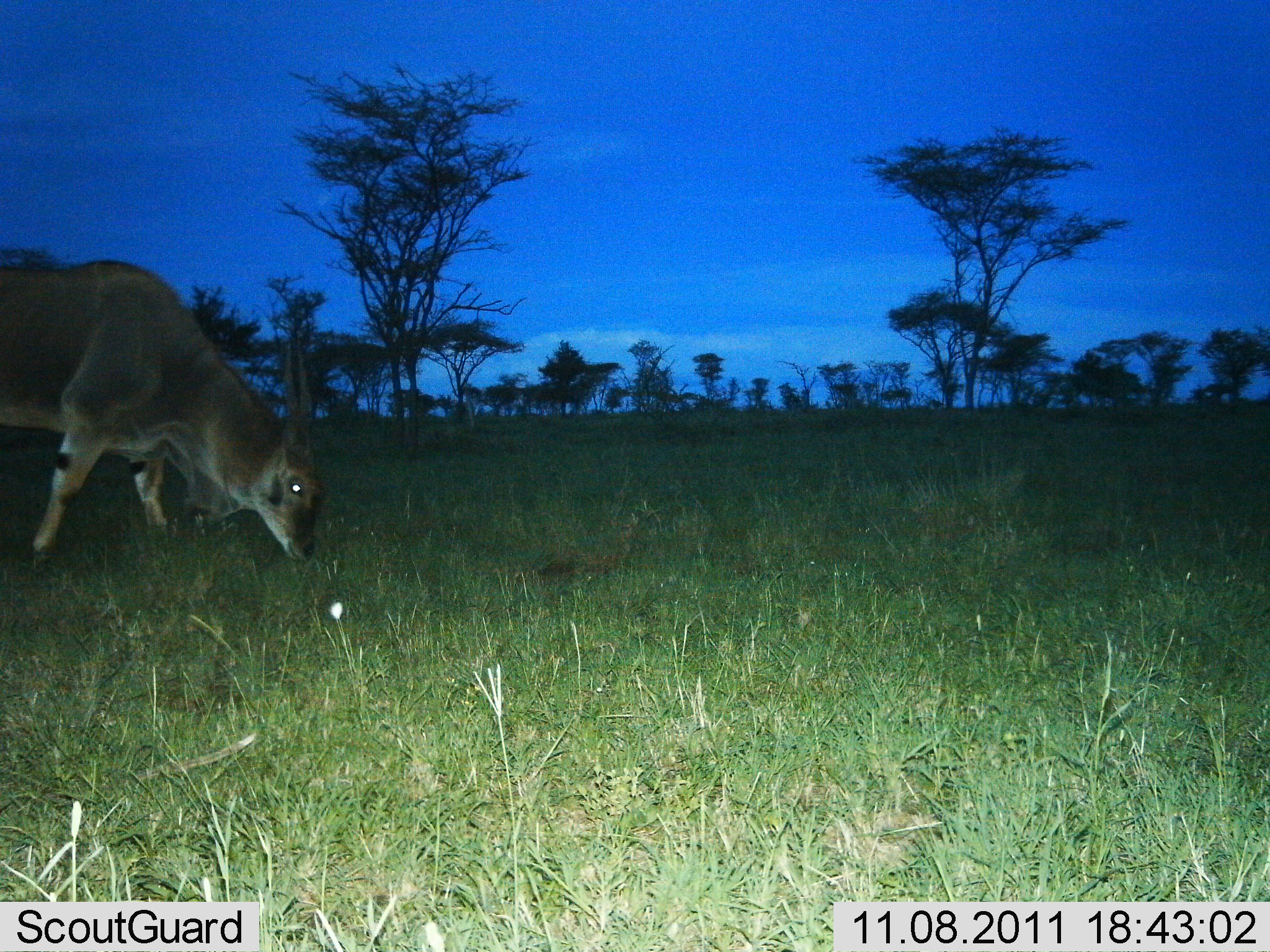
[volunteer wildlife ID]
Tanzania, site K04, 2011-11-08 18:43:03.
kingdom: Animalia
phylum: Chordata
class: Mammalia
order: Artiodactyla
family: Bovidae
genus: Tragelaphus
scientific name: Tragelaphus oryx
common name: eland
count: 1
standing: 17%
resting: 0%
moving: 8%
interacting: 0%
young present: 0%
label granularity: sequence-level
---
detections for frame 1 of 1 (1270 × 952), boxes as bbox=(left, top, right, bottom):
animal: bbox=(0, 259, 326, 574)